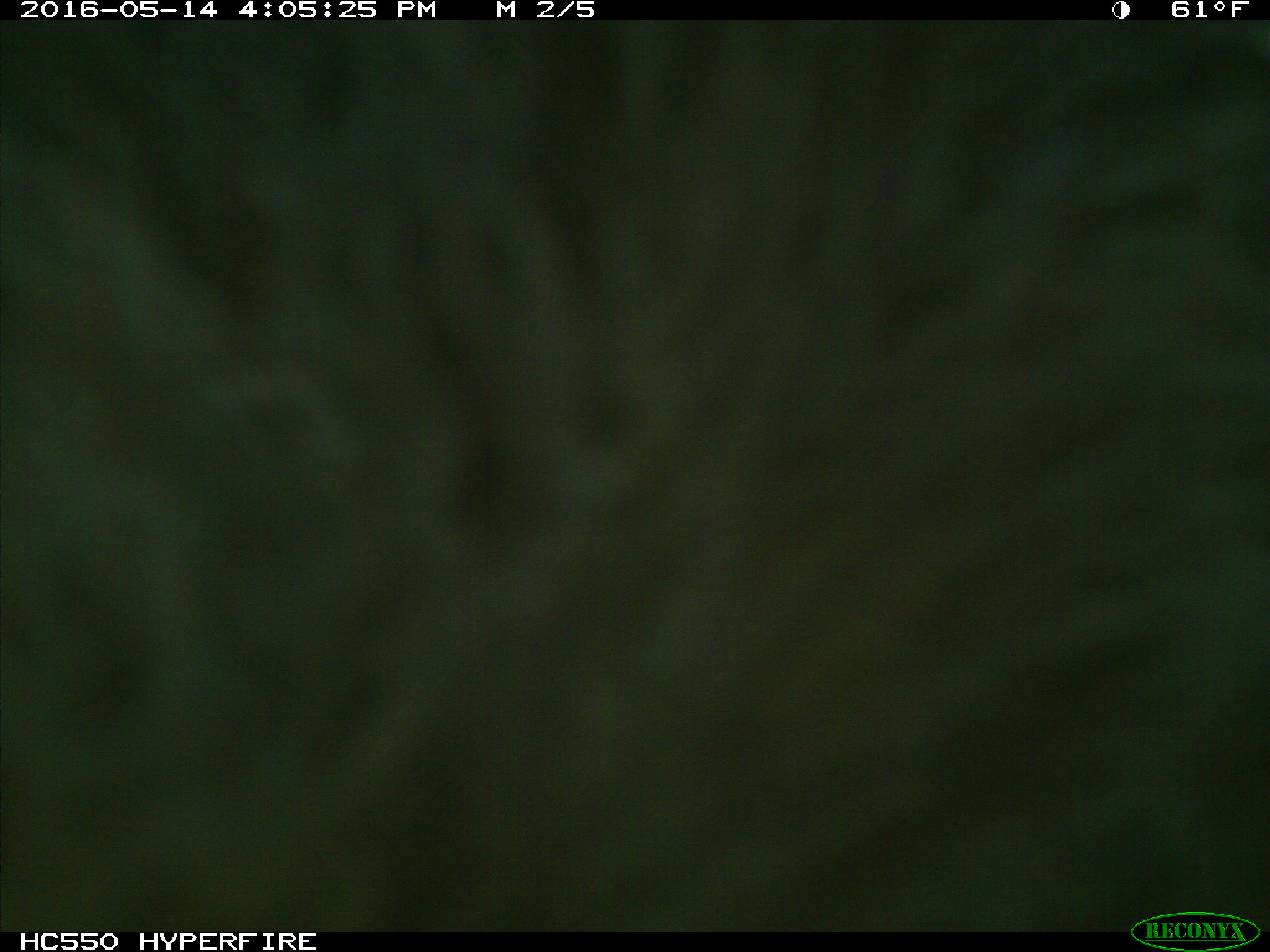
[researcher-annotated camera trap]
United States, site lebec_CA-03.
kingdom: Animalia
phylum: Chordata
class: Mammalia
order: Artiodactyla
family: Bovidae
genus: Bos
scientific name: Bos taurus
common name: domestic cow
Bos taurus (domestic cow).